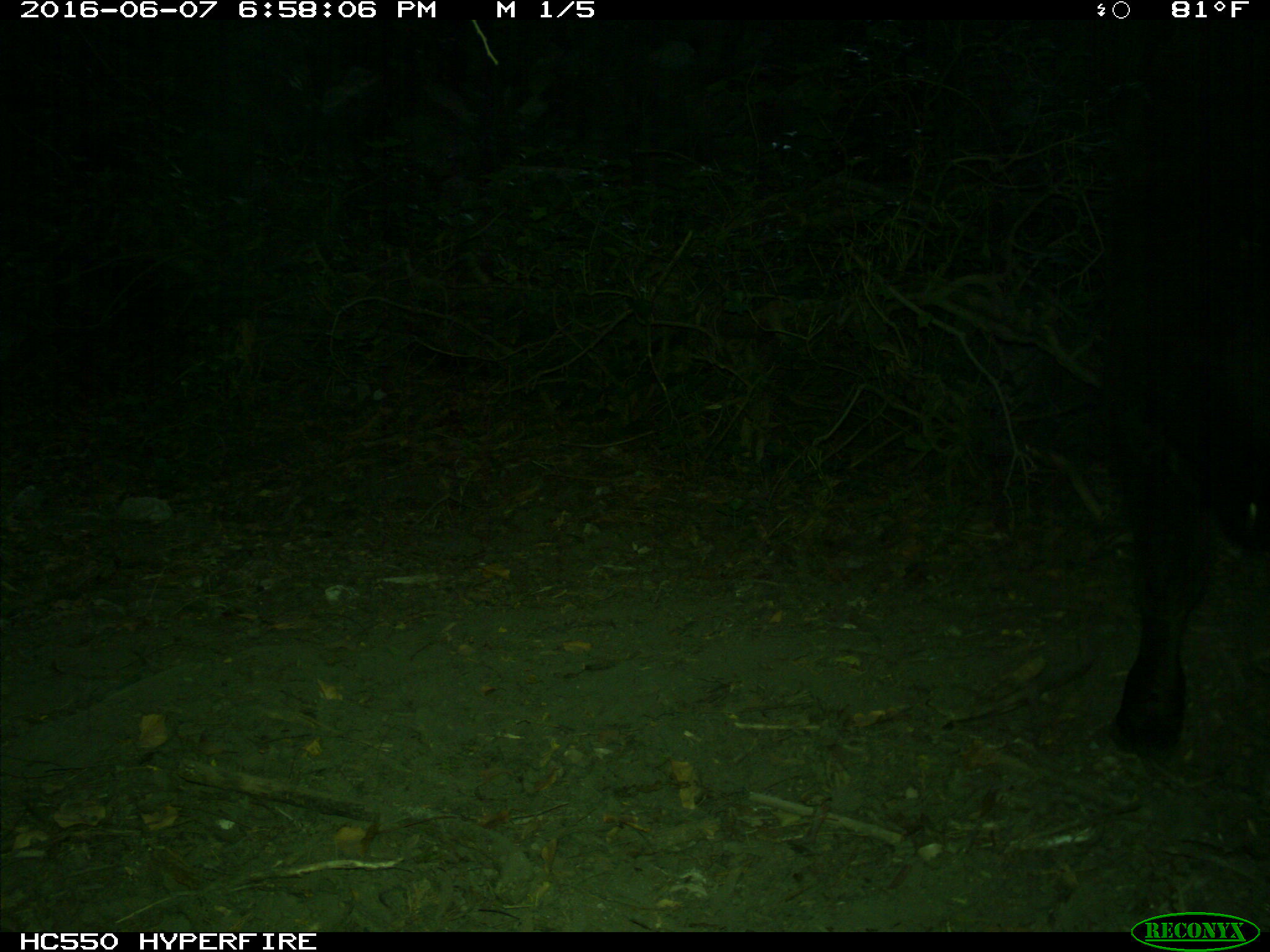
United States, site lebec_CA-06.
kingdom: Animalia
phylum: Chordata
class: Mammalia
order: Artiodactyla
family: Bovidae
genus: Bos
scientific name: Bos taurus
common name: domestic cow